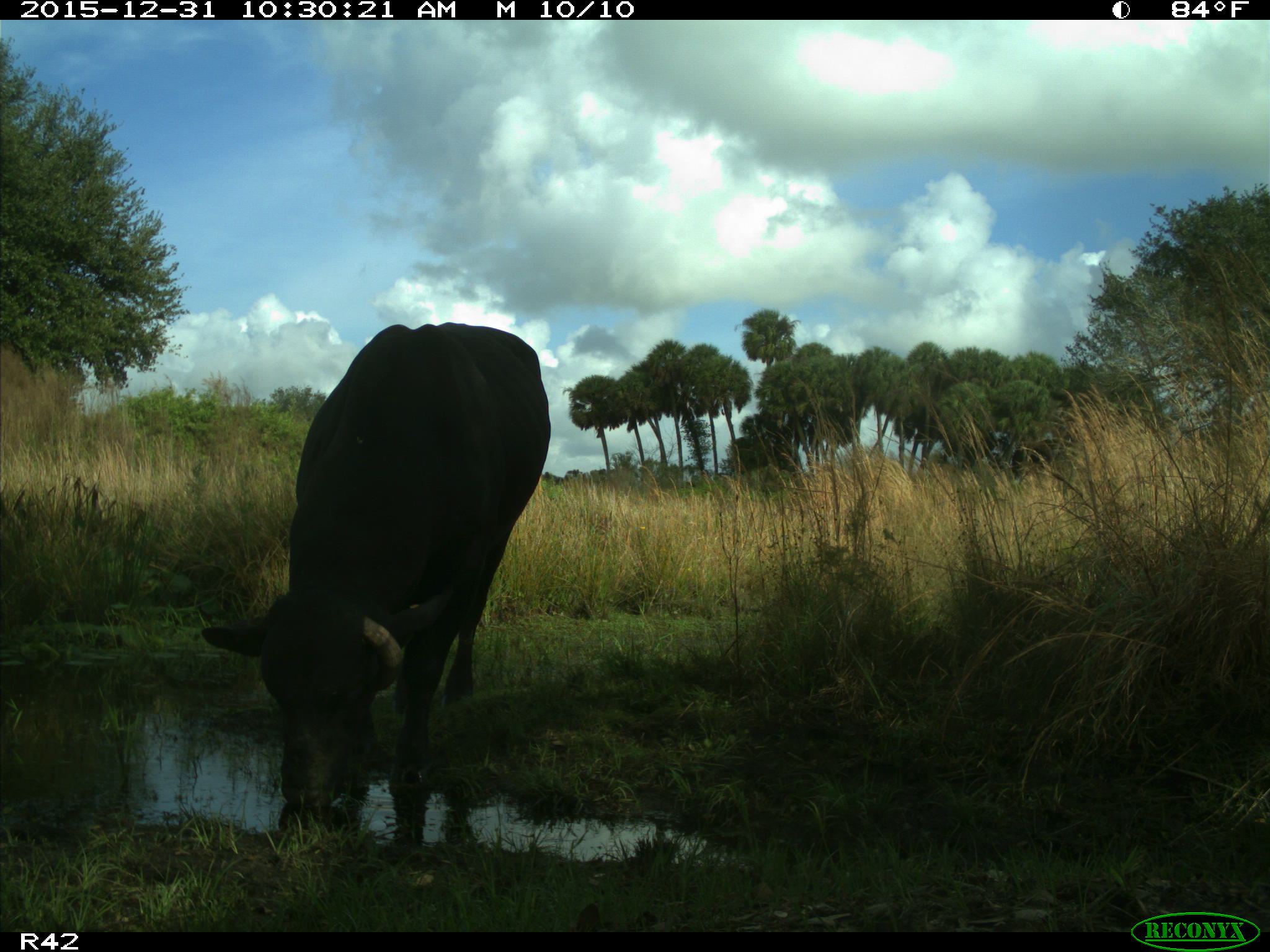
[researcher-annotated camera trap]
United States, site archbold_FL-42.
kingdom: Animalia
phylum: Chordata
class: Mammalia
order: Artiodactyla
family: Bovidae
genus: Bos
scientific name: Bos taurus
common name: domestic cow